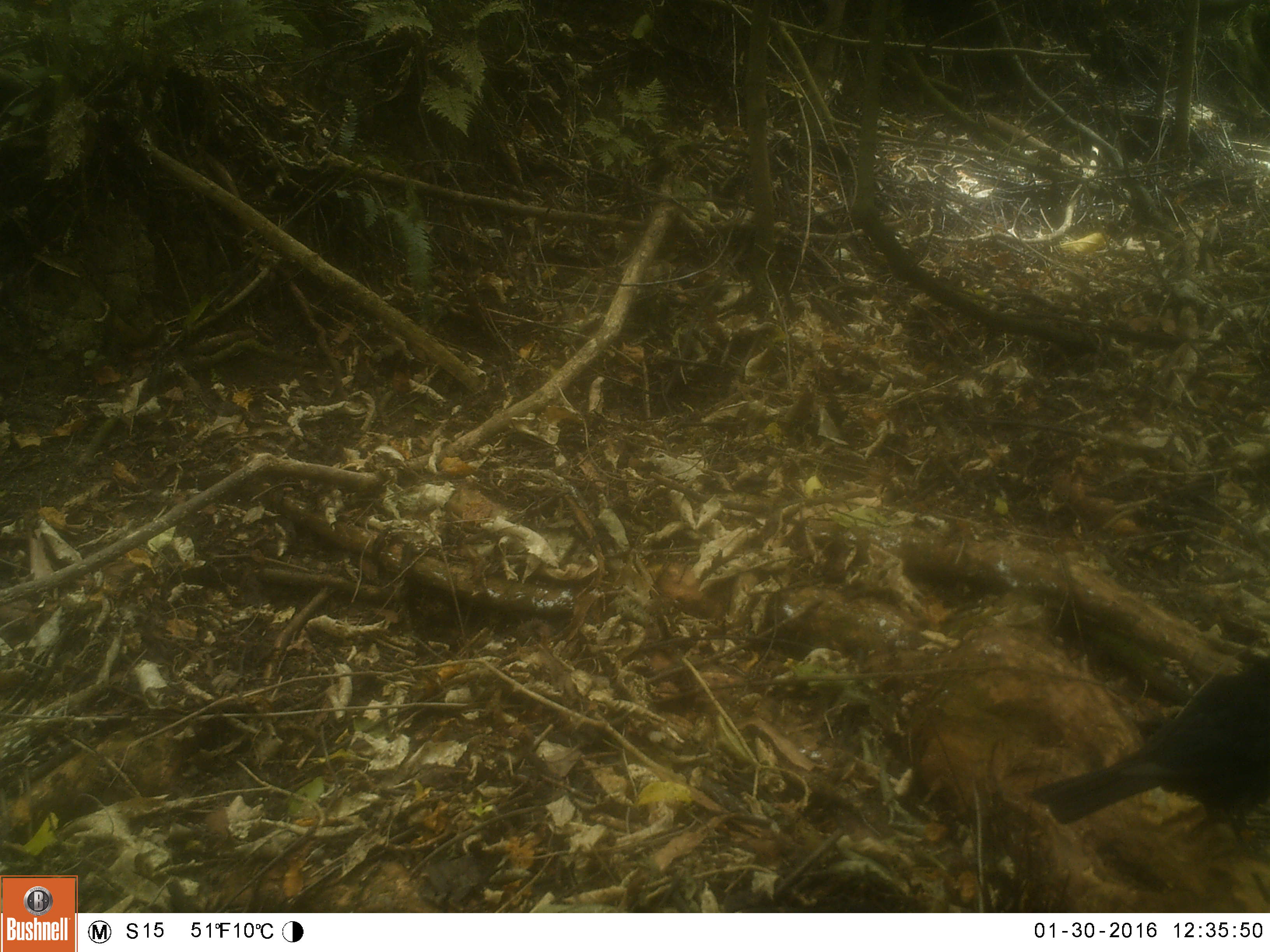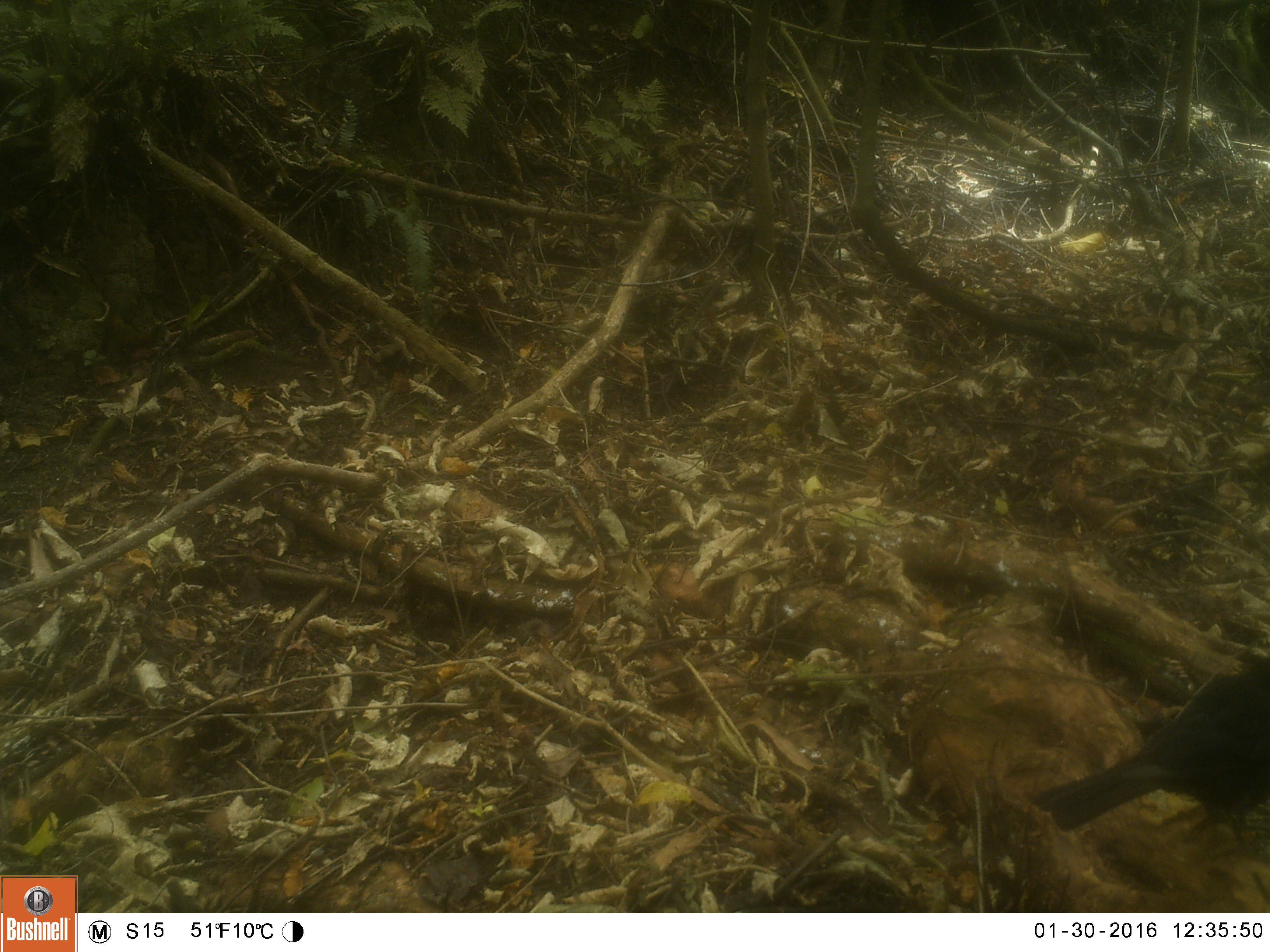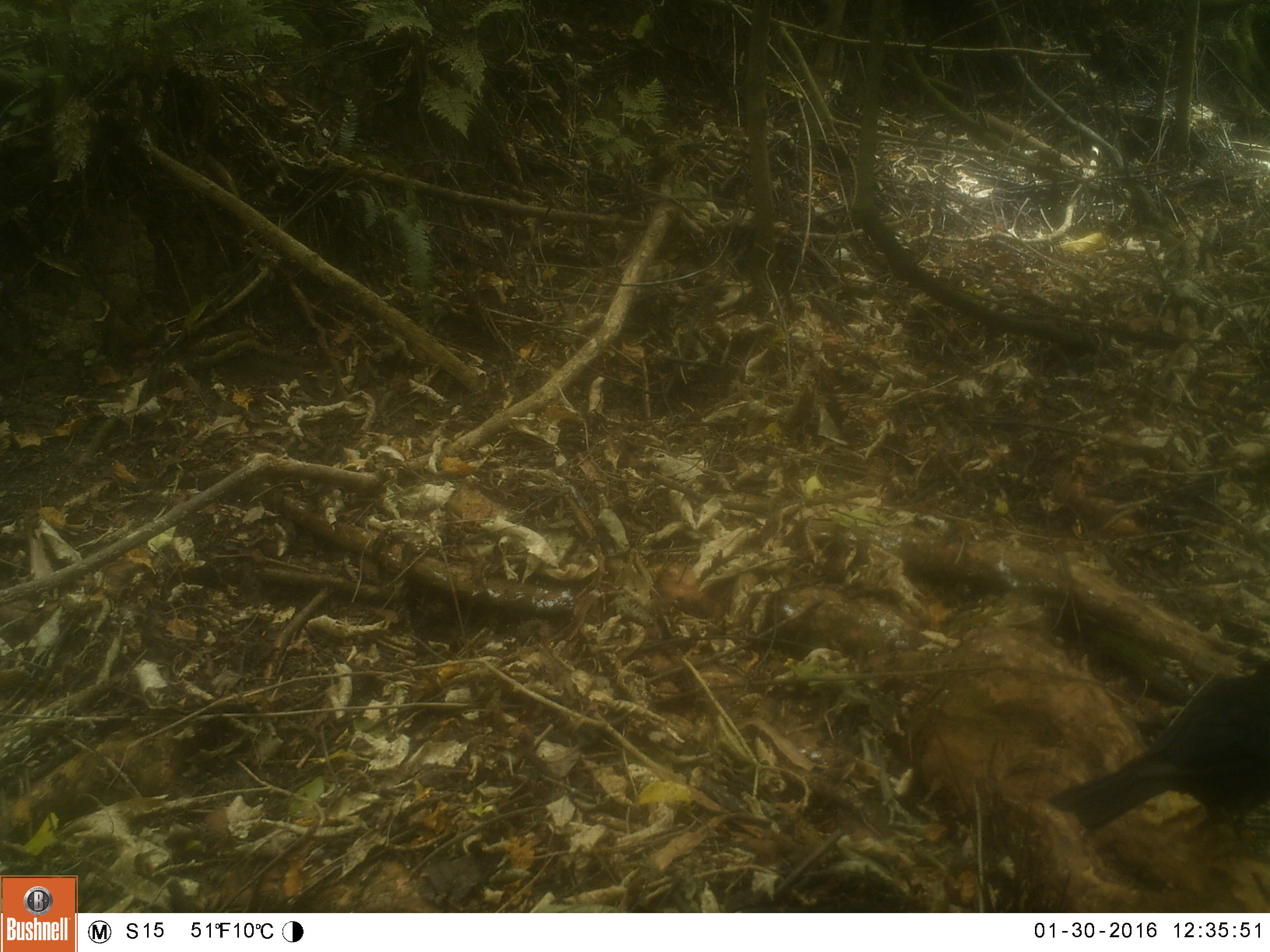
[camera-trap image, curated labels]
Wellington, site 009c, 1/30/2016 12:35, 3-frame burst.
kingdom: Animalia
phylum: Chordata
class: Aves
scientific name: Aves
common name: bird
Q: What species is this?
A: Bird (Aves).